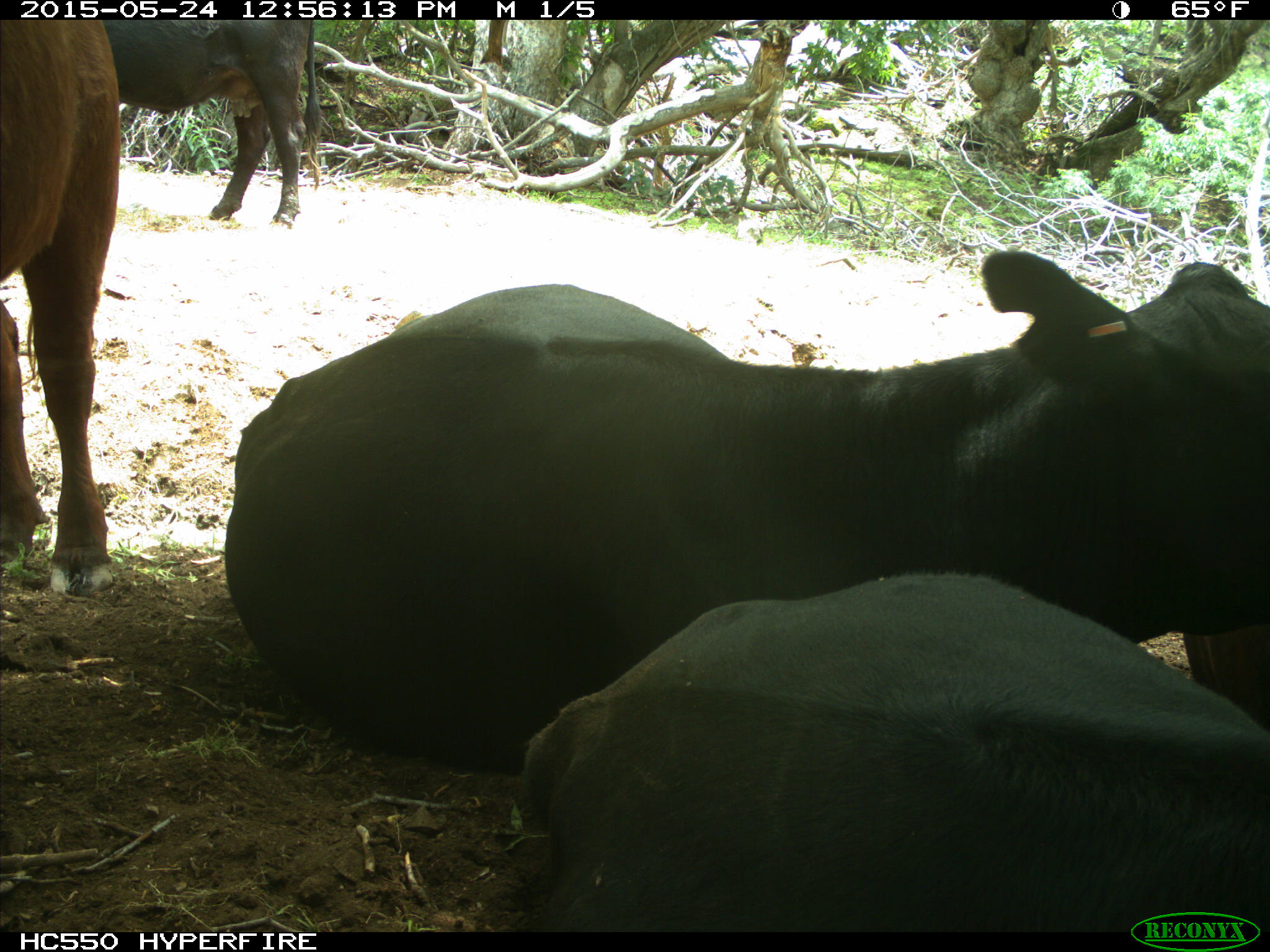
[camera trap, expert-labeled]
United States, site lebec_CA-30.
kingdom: Animalia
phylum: Chordata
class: Mammalia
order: Artiodactyla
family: Bovidae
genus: Bos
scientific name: Bos taurus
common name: domestic cow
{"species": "Bos taurus (domestic cow)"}